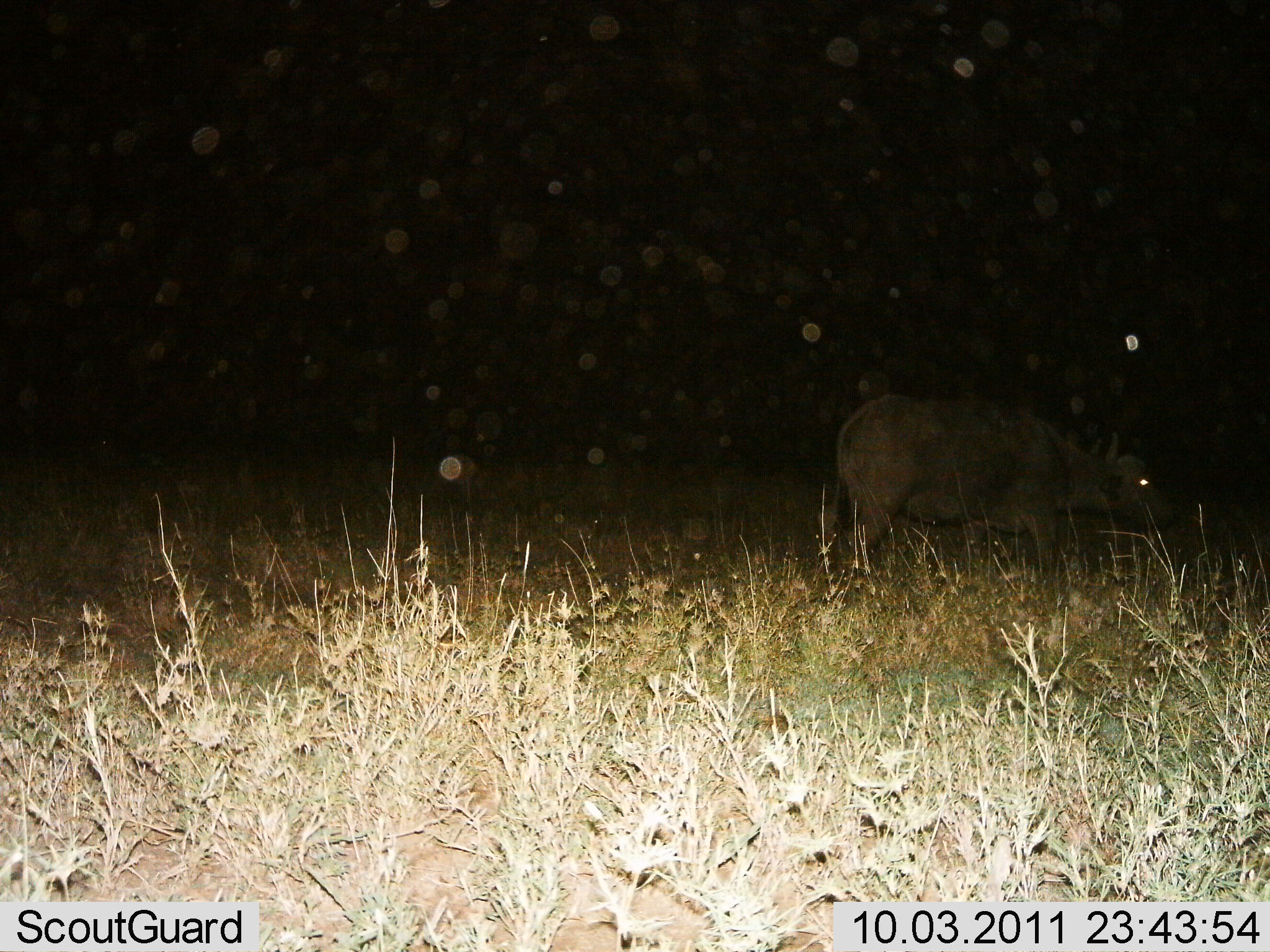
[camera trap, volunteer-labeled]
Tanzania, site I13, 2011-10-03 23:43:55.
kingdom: Animalia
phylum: Chordata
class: Mammalia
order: Artiodactyla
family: Bovidae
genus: Syncerus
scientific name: Syncerus caffer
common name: cape buffalo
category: buffalo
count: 1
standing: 73%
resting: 0%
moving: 18%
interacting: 0%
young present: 0%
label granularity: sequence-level